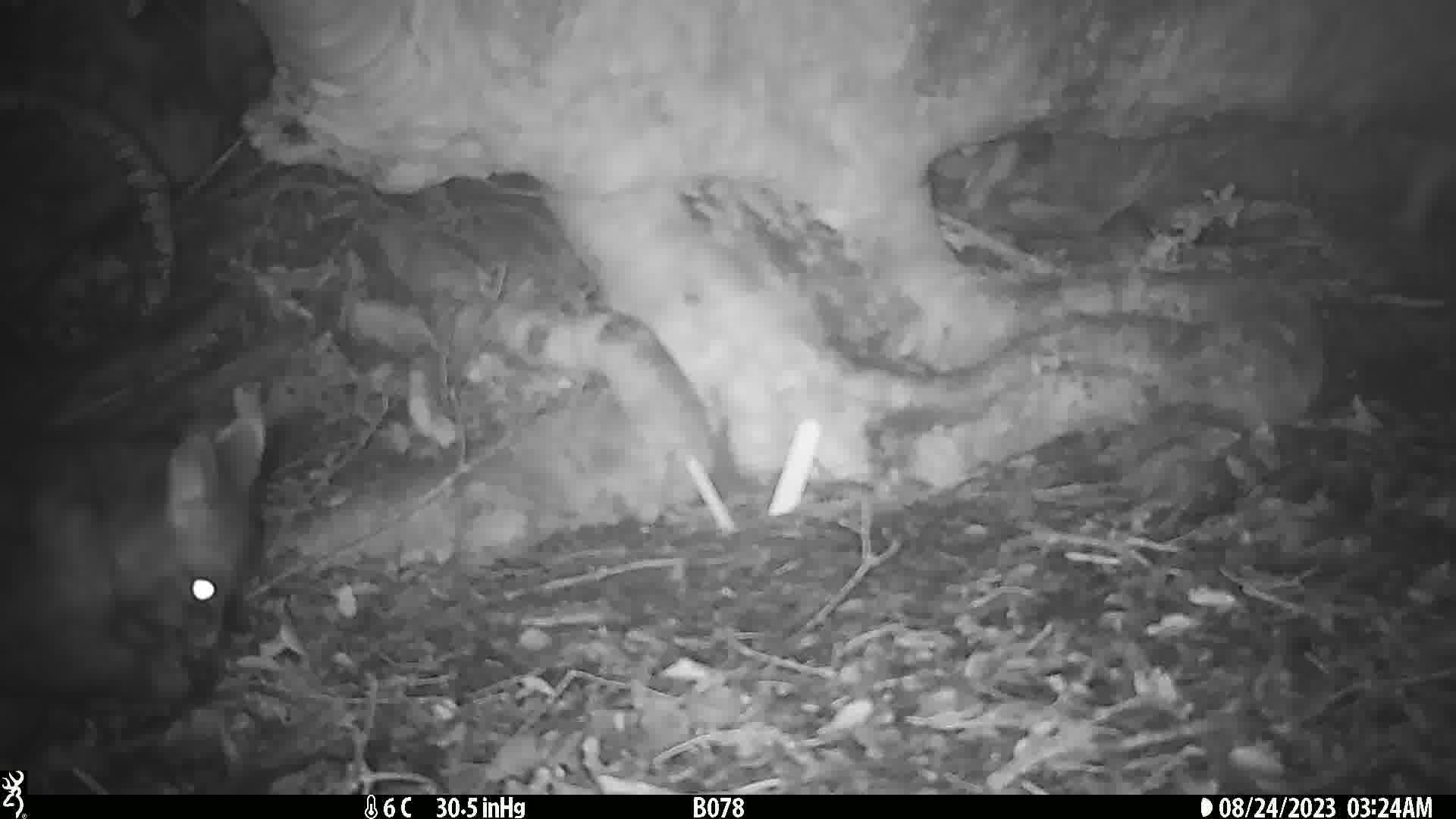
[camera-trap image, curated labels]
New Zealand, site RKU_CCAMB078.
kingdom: Animalia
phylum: Chordata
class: Mammalia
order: Diprotodontia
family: Phalangeridae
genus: Trichosurus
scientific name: Trichosurus vulpecula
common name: common brushtail possum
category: possum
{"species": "possum (common brushtail possum) (Trichosurus vulpecula)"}